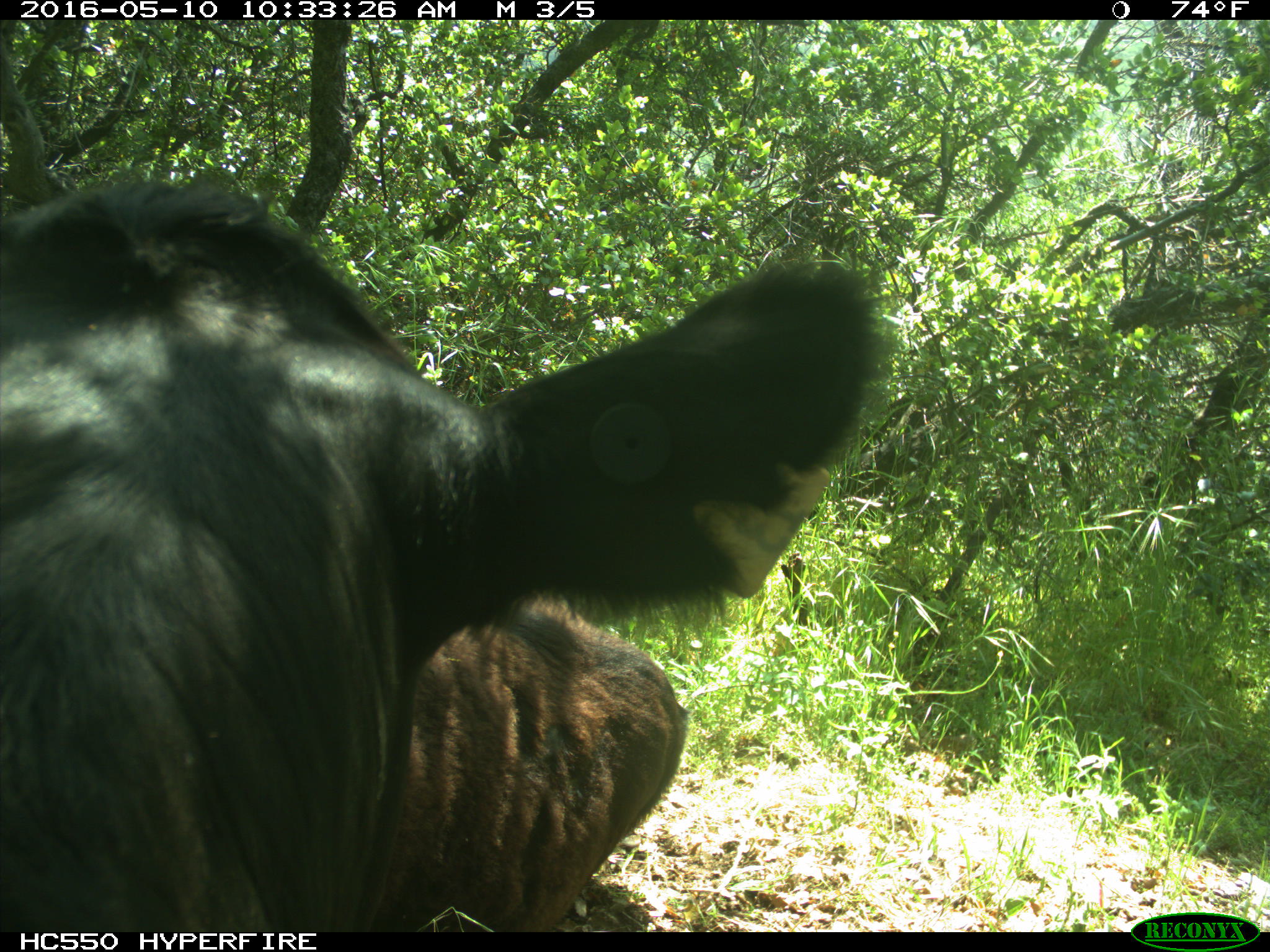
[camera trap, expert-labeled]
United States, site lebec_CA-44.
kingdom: Animalia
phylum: Chordata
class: Mammalia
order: Artiodactyla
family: Bovidae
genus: Bos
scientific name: Bos taurus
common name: domestic cow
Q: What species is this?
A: Bos taurus (domestic cow).